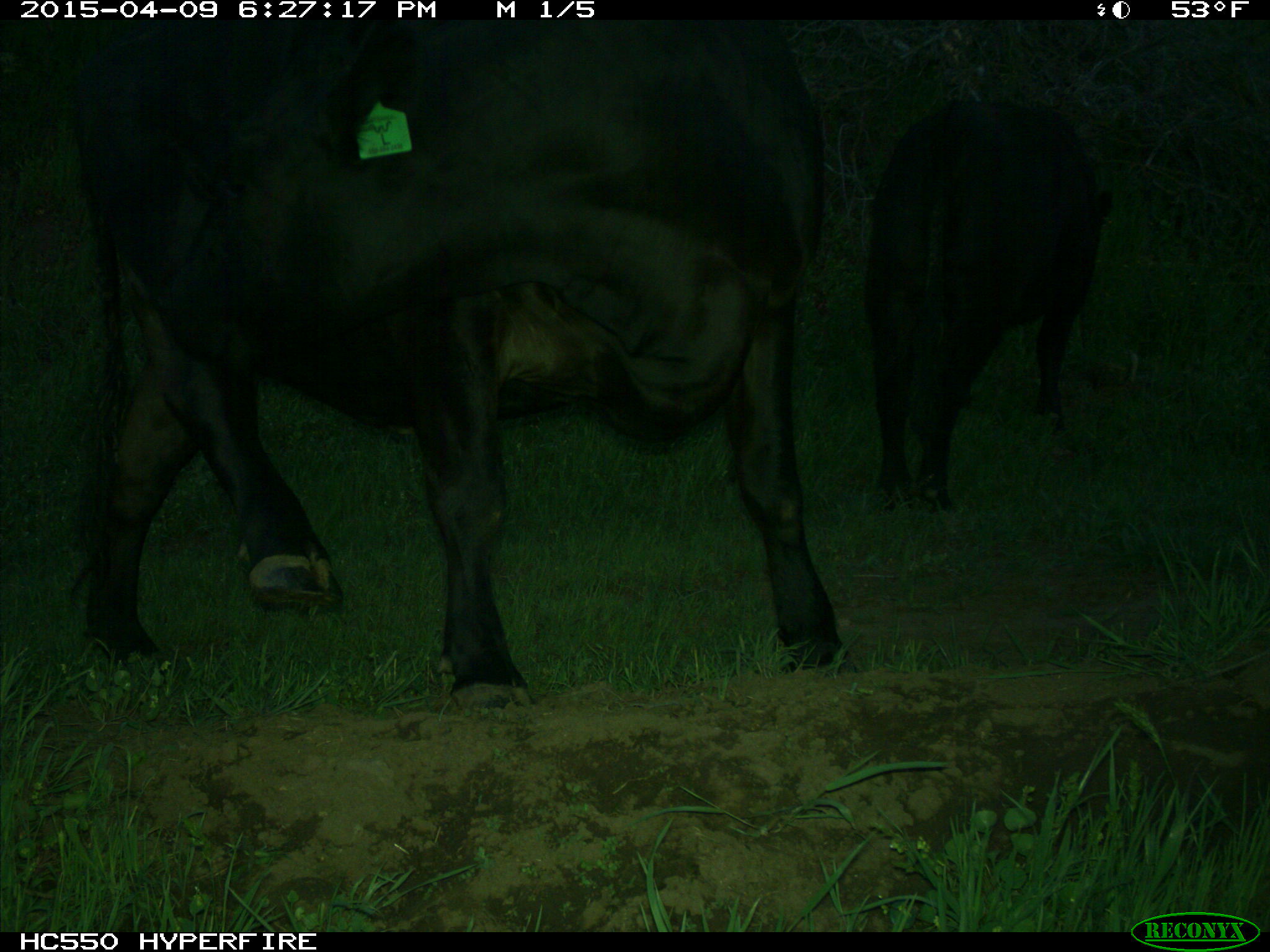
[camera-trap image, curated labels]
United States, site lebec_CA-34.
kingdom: Animalia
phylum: Chordata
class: Mammalia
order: Artiodactyla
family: Bovidae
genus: Bos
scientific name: Bos taurus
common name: domestic cow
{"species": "Bos taurus (domestic cow)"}